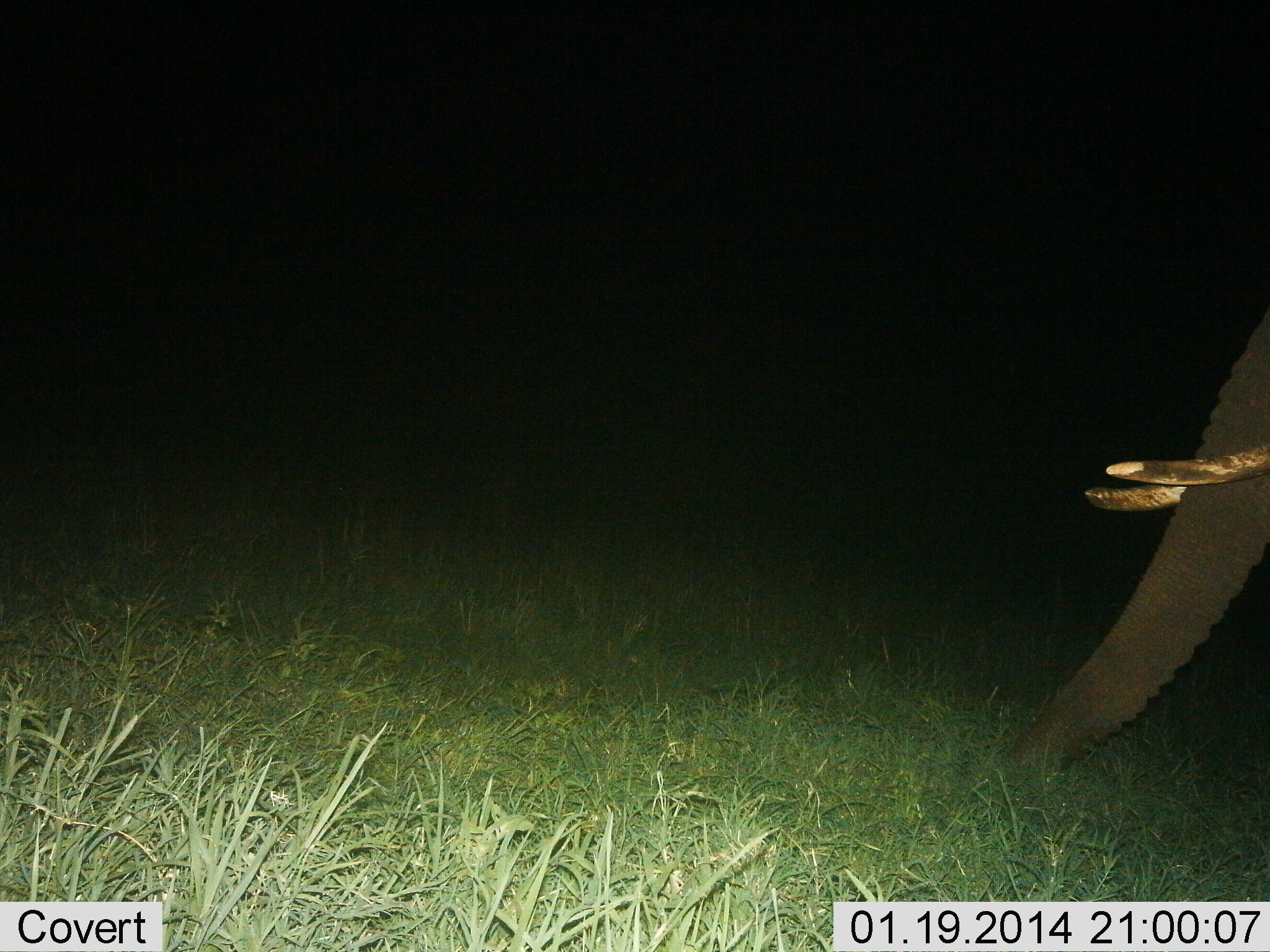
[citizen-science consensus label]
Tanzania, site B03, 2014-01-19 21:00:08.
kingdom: Animalia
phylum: Chordata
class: Mammalia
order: Proboscidea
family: Elephantidae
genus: Loxodonta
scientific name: Loxodonta africana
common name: african bush elephant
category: elephant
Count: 1.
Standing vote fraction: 70%.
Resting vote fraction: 0%.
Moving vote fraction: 30%.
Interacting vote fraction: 0%.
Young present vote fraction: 0%.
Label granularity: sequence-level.